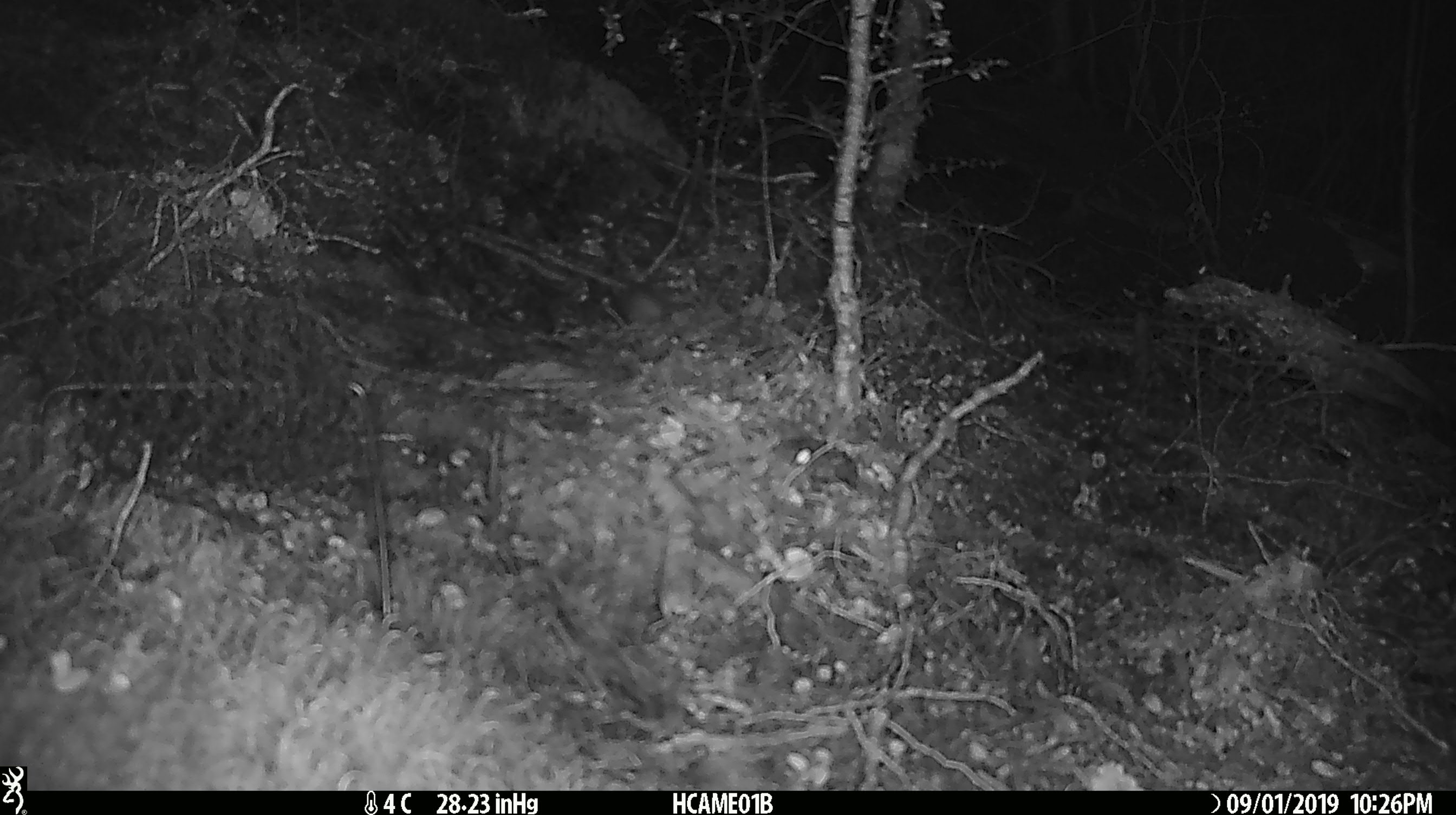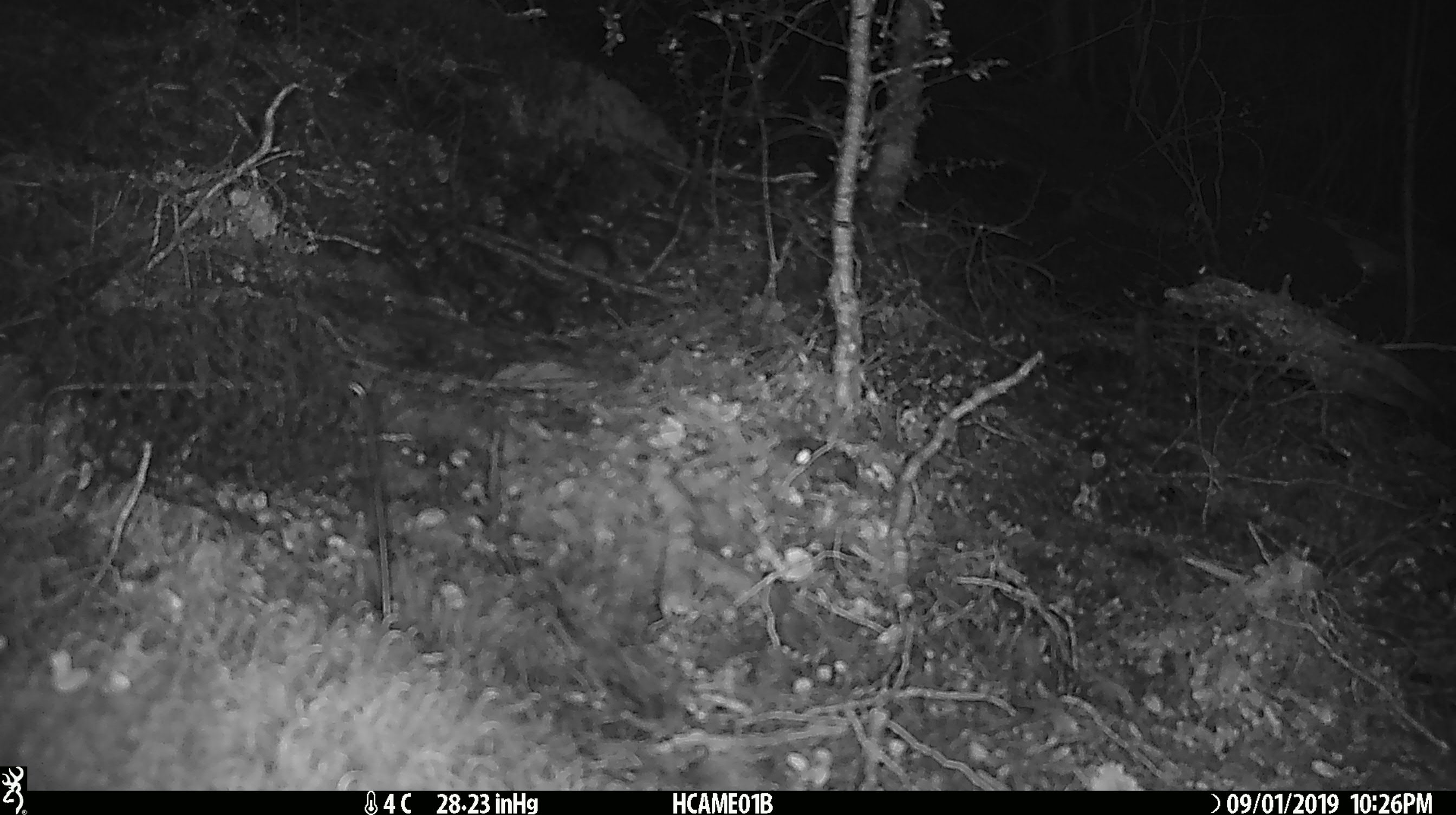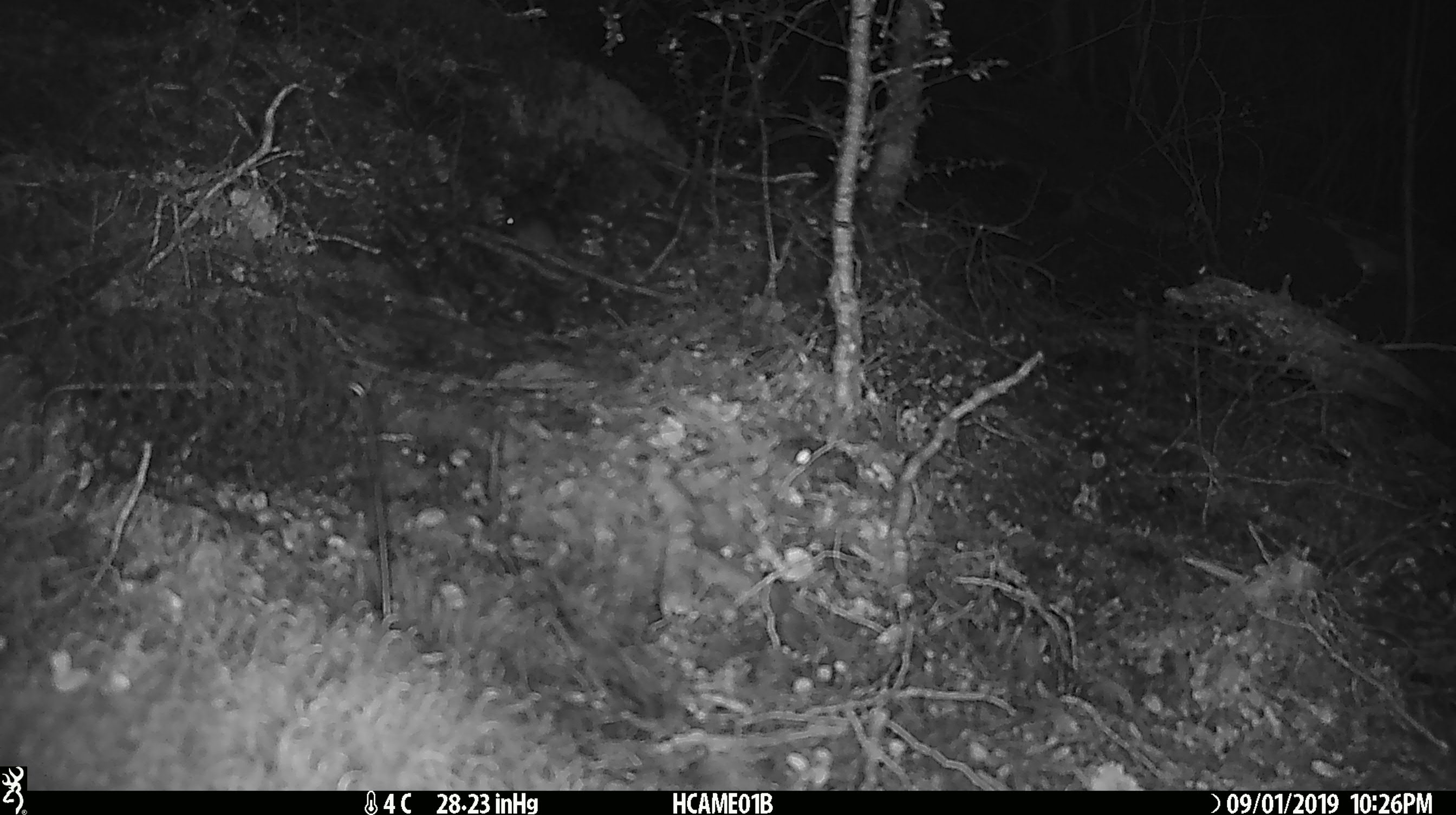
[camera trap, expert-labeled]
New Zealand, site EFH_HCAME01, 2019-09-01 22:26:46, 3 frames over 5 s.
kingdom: Animalia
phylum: Chordata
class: Mammalia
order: Rodentia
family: Muridae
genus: Mus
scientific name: Mus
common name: mouse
Mouse (Mus).